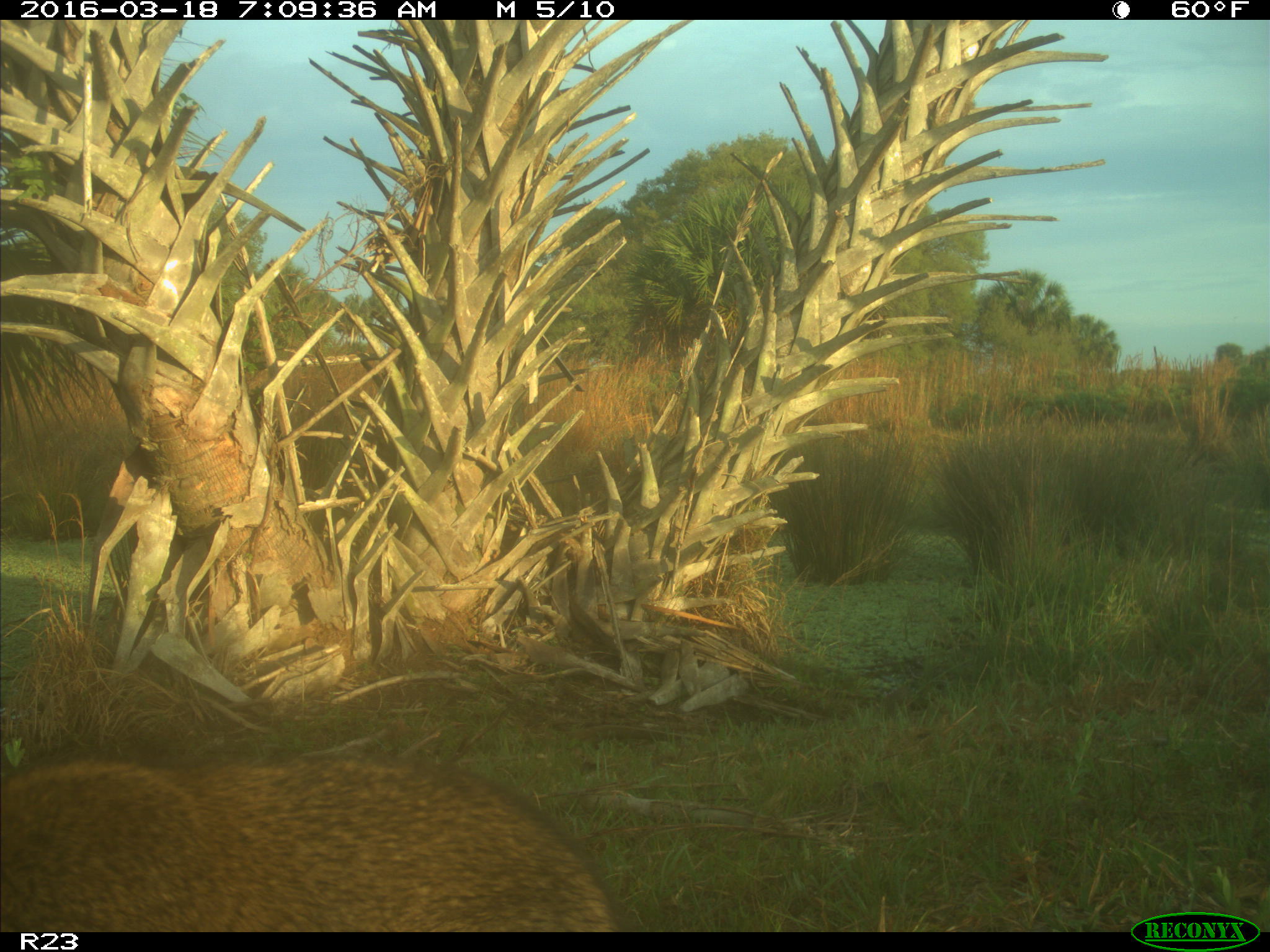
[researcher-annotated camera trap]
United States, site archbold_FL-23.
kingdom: Animalia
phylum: Chordata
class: Mammalia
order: Carnivora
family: Procyonidae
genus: Procyon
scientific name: Procyon lotor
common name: common raccoon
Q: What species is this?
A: Procyon lotor (common raccoon).